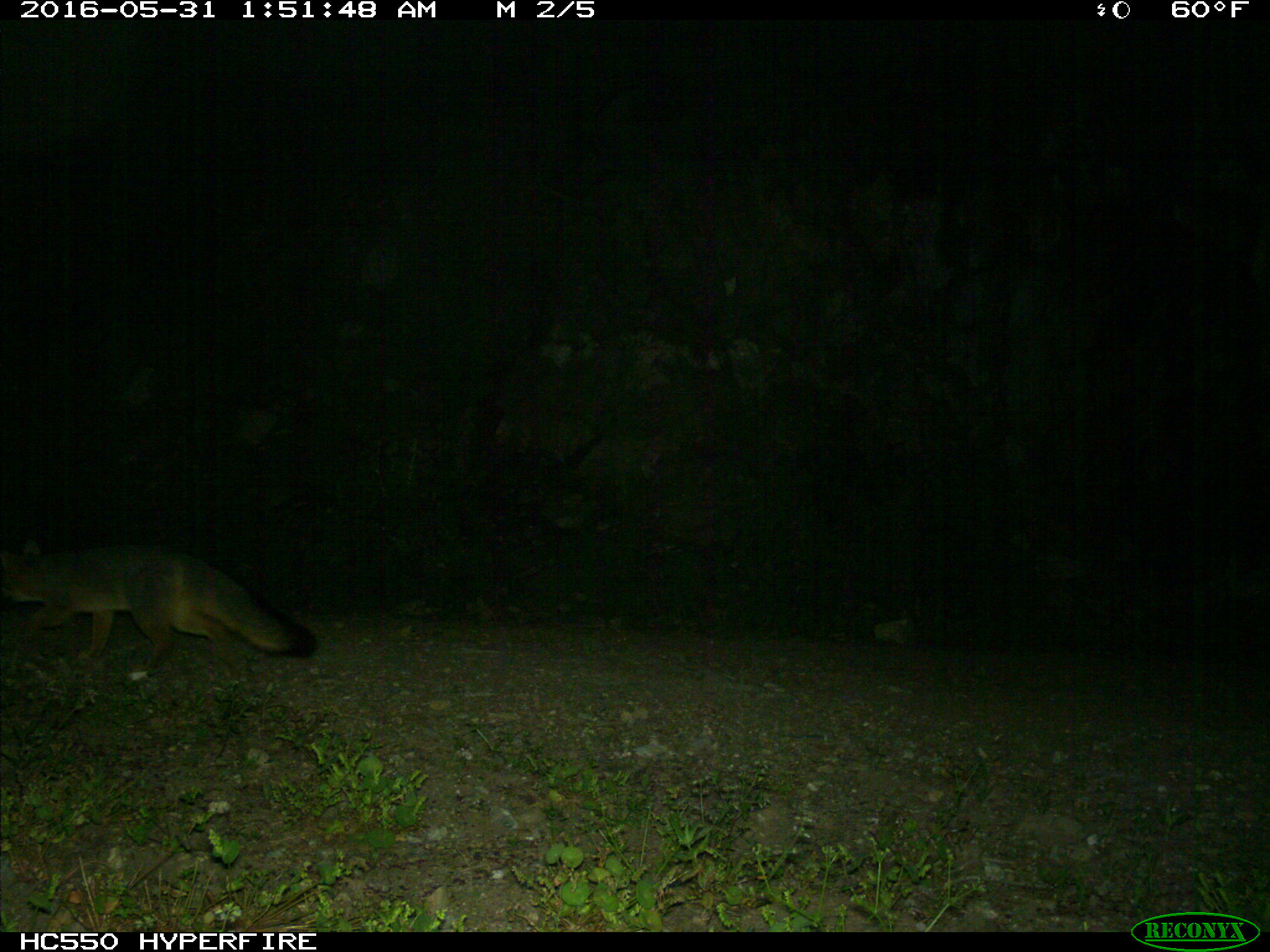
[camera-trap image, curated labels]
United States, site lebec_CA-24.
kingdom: Animalia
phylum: Chordata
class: Mammalia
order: Carnivora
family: Canidae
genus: Urocyon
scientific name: Urocyon cinereoargenteus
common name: gray fox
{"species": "Urocyon cinereoargenteus (gray fox)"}